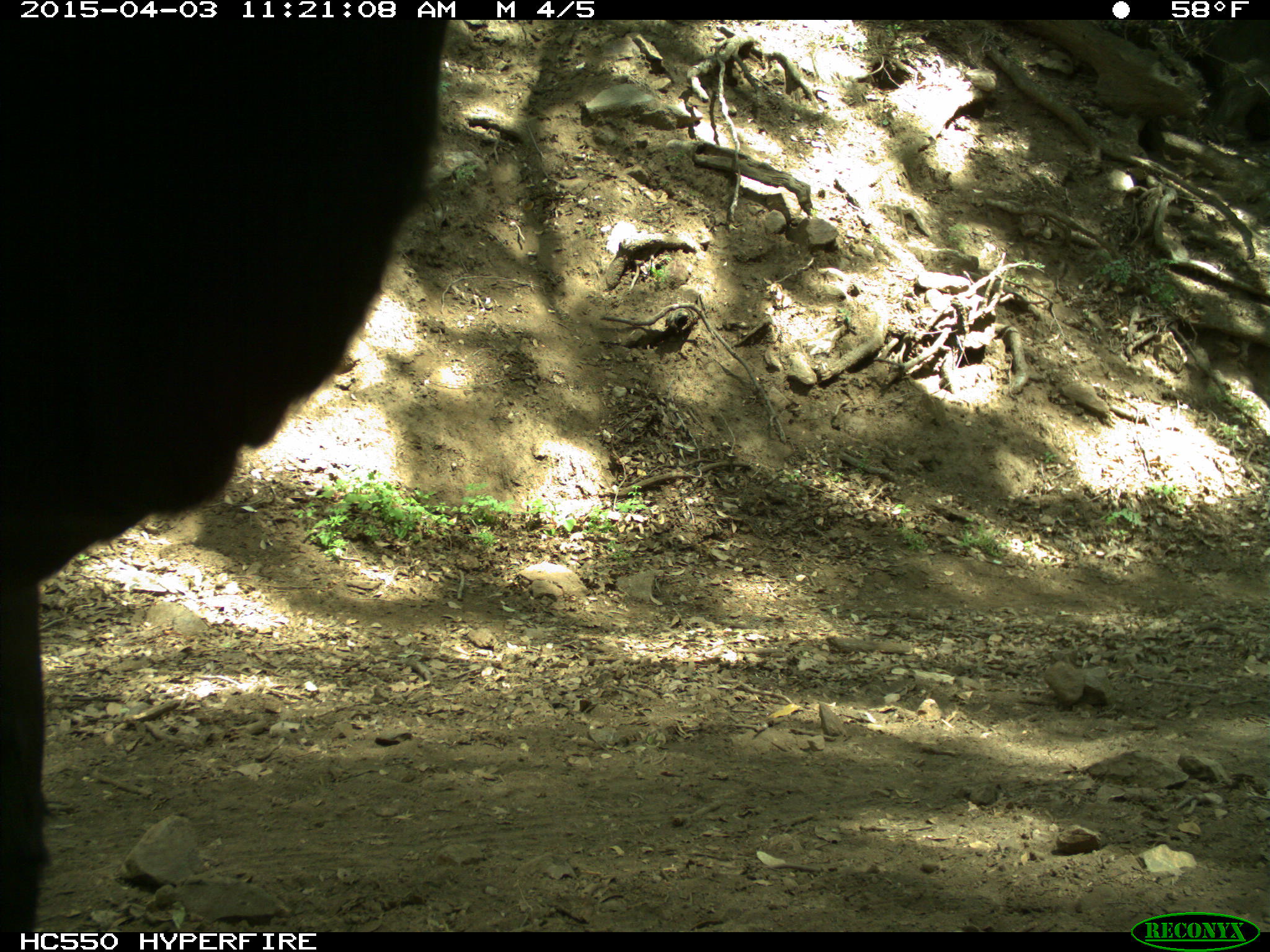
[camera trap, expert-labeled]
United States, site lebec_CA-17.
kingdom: Animalia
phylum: Chordata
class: Mammalia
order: Artiodactyla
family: Bovidae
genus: Bos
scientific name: Bos taurus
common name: domestic cow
Bos taurus (domestic cow).